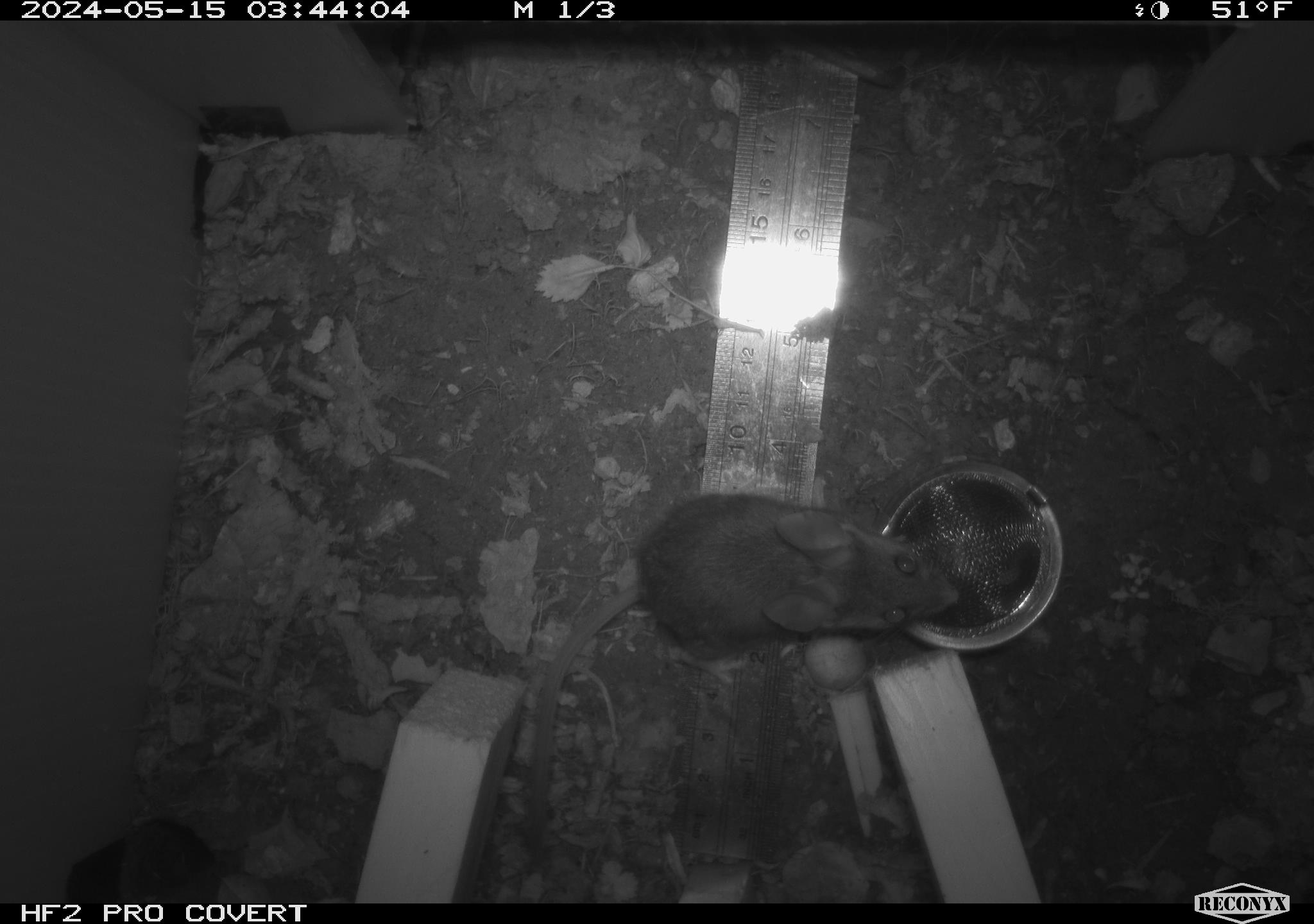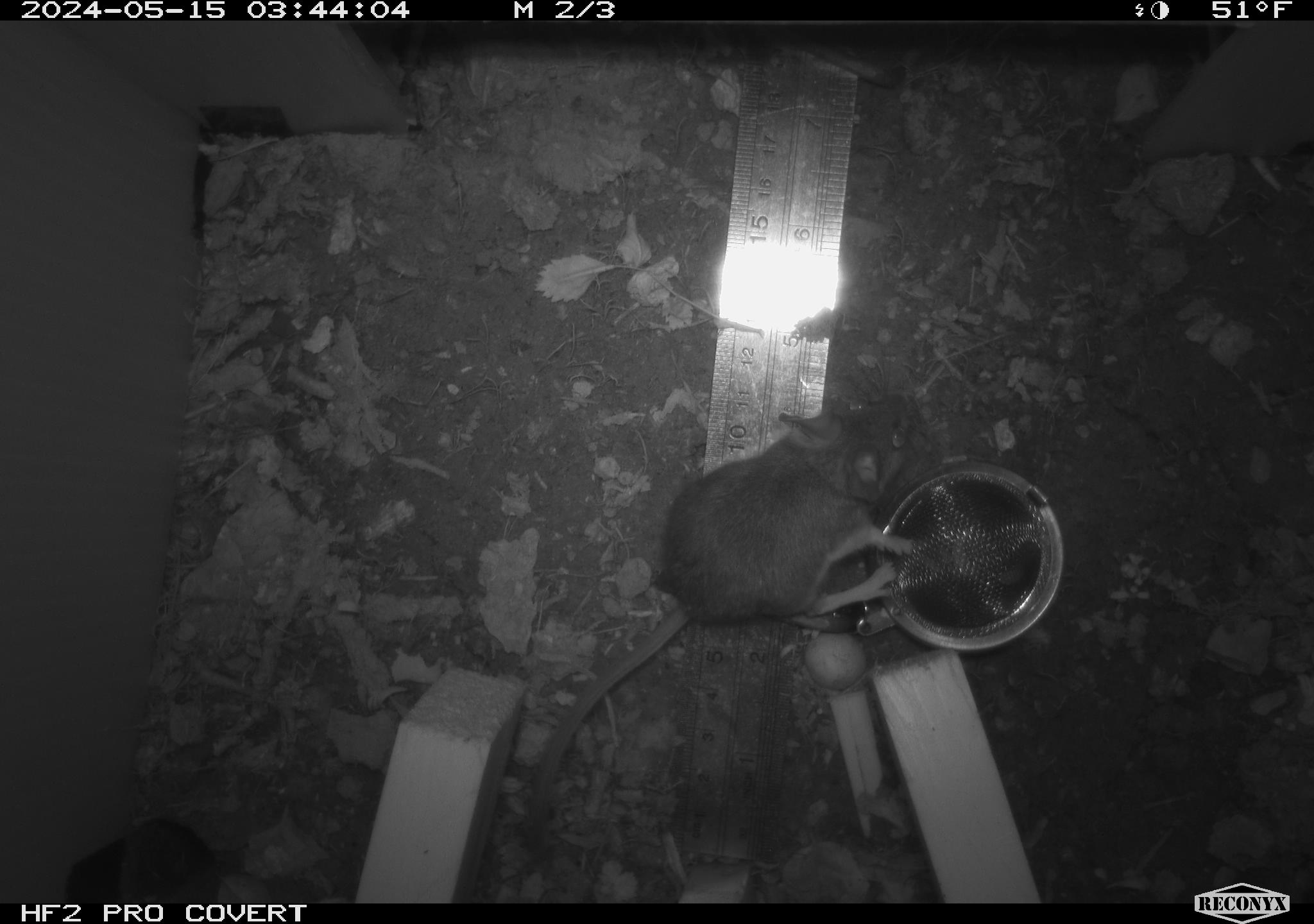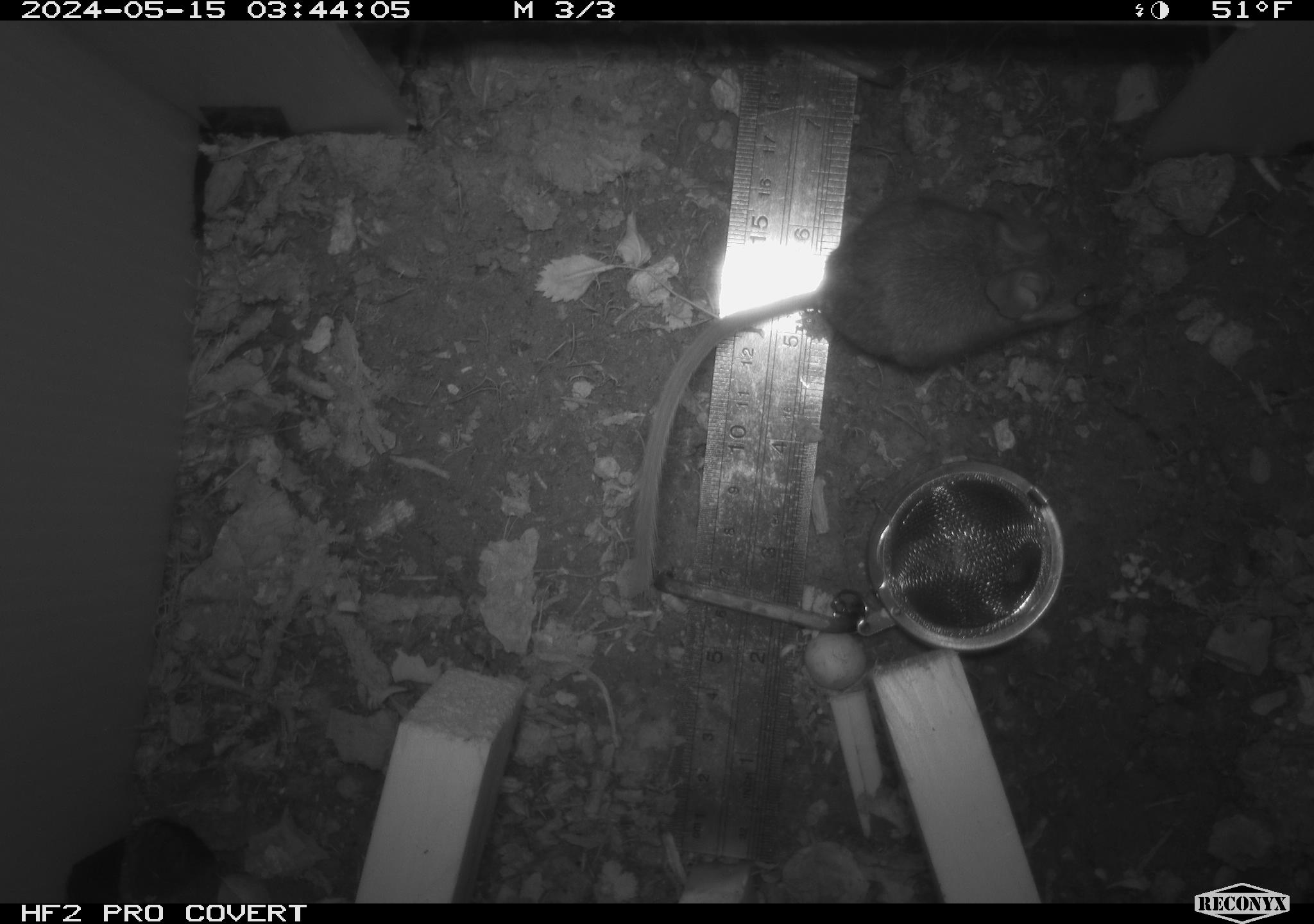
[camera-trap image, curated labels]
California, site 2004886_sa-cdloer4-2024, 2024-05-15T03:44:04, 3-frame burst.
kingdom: Animalia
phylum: Chordata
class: Mammalia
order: Rodentia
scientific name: Rodentia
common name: mouse species